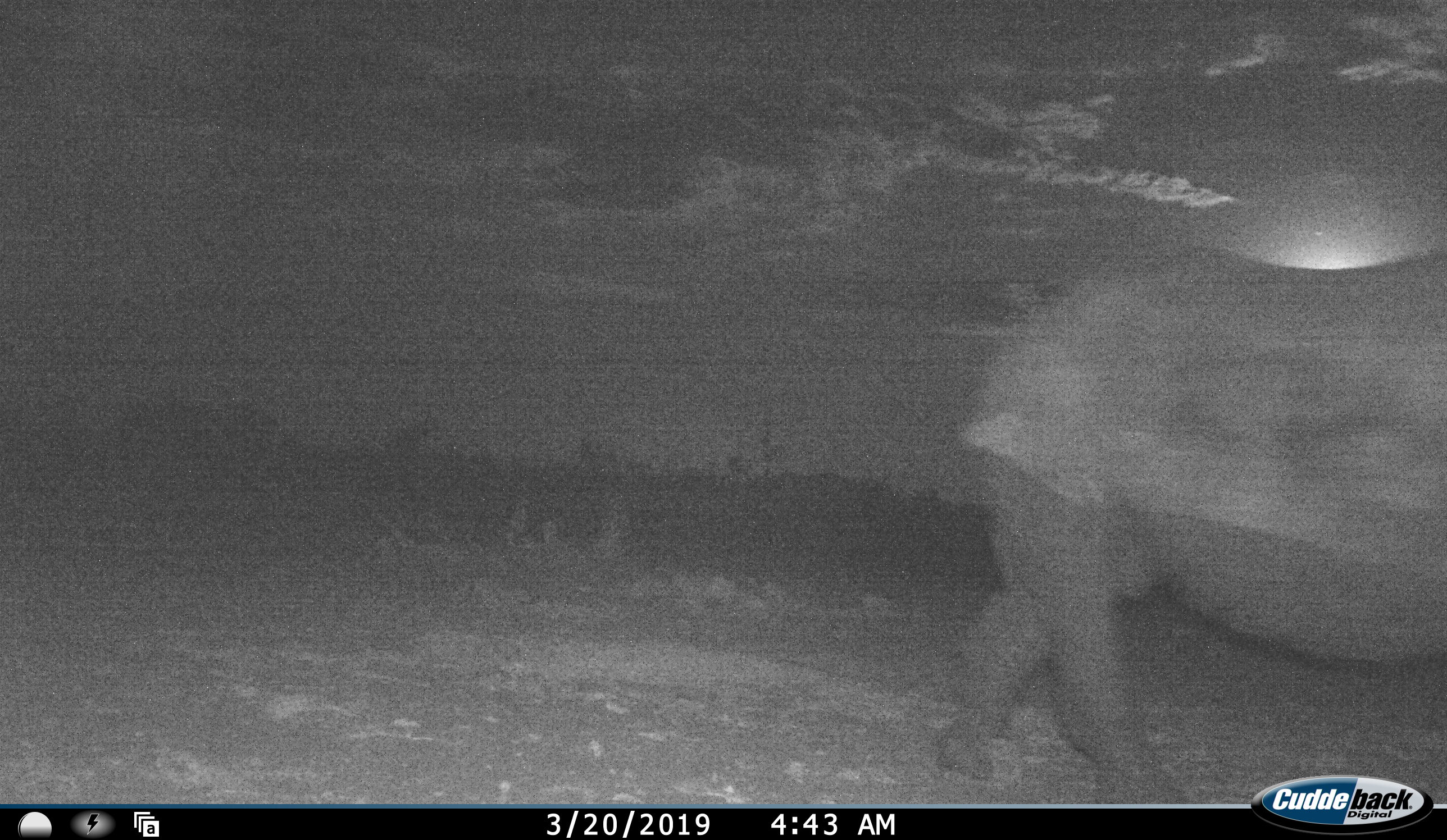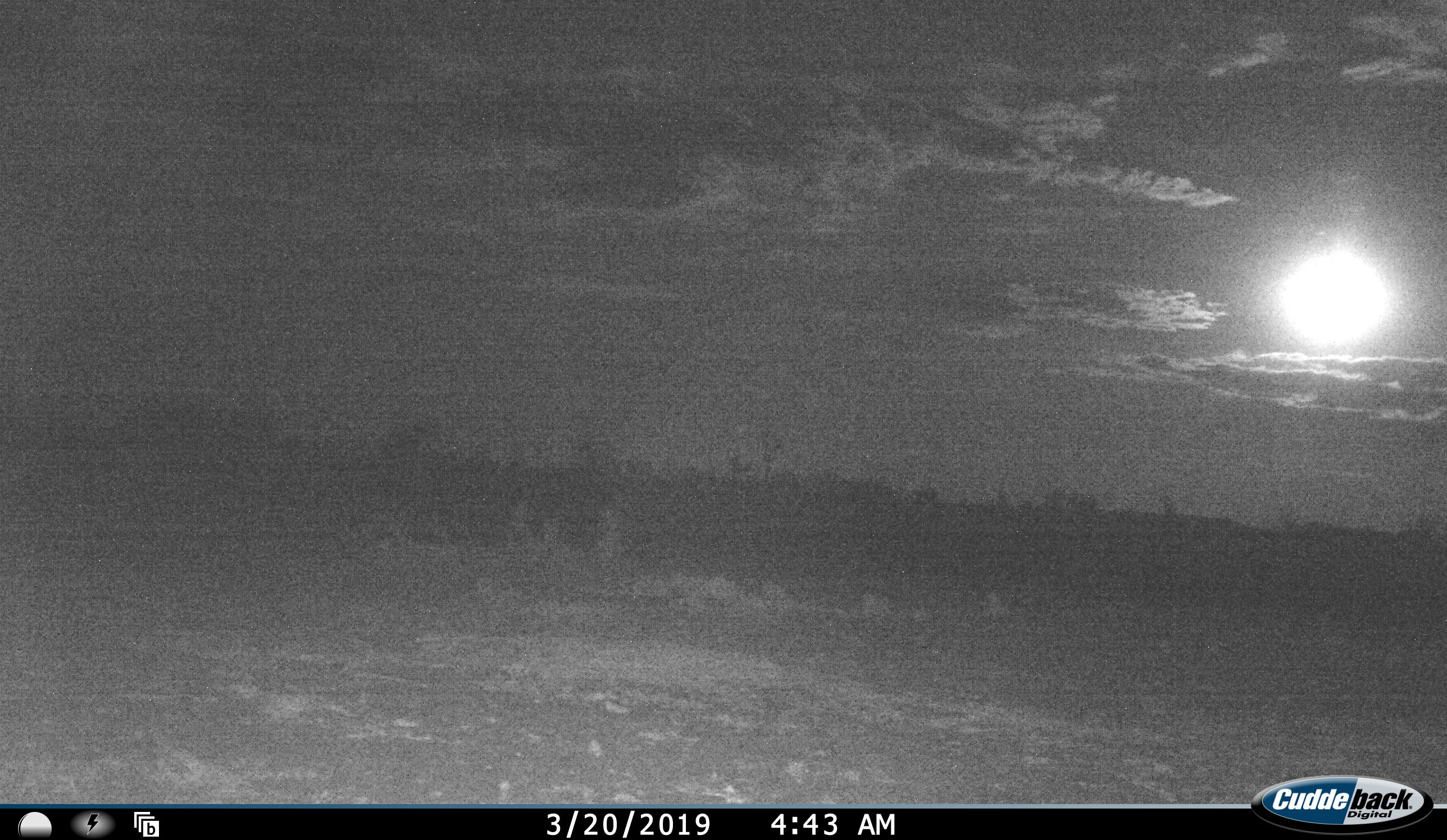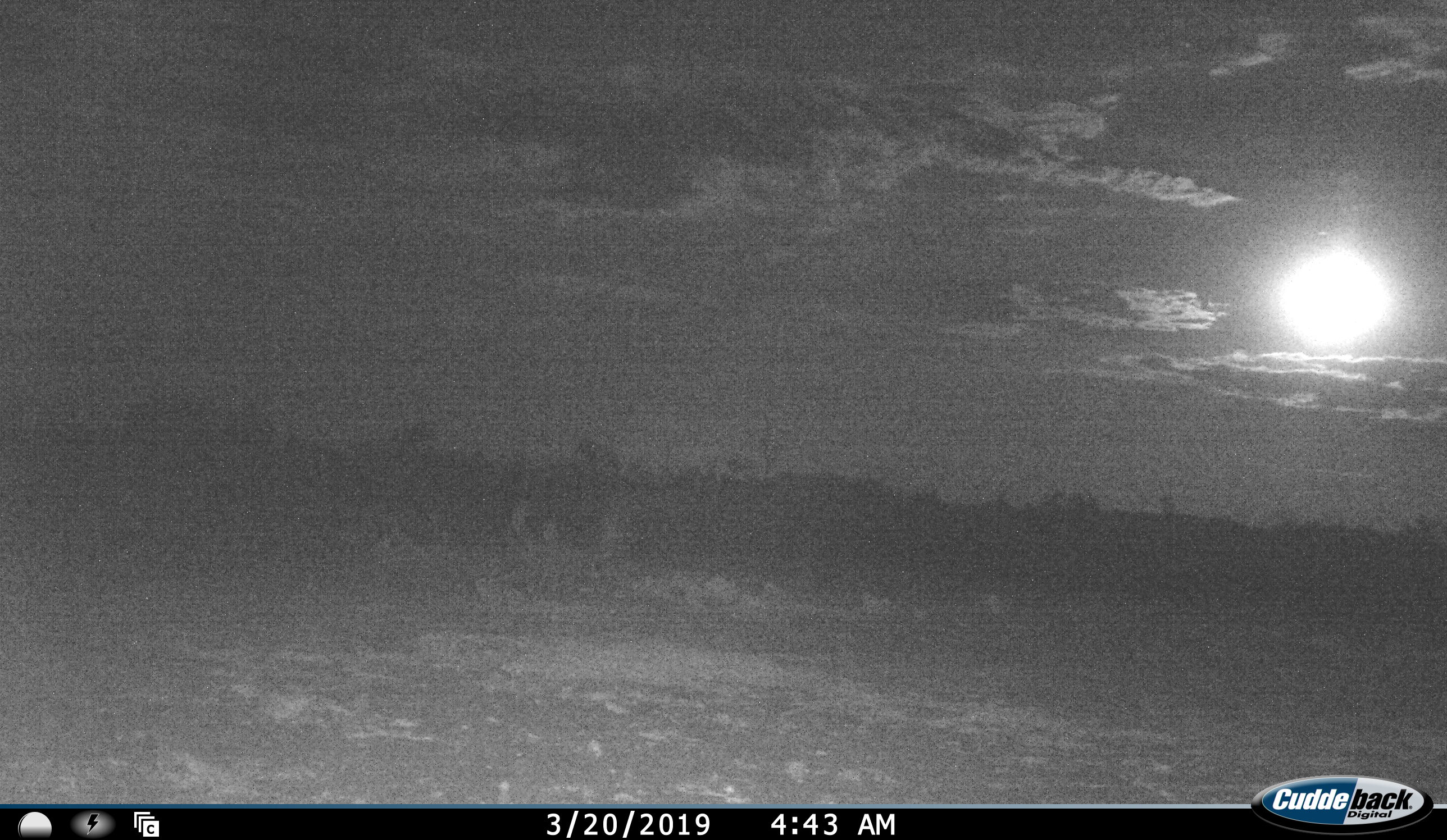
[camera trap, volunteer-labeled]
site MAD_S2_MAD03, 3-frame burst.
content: unidentified animal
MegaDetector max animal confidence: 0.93